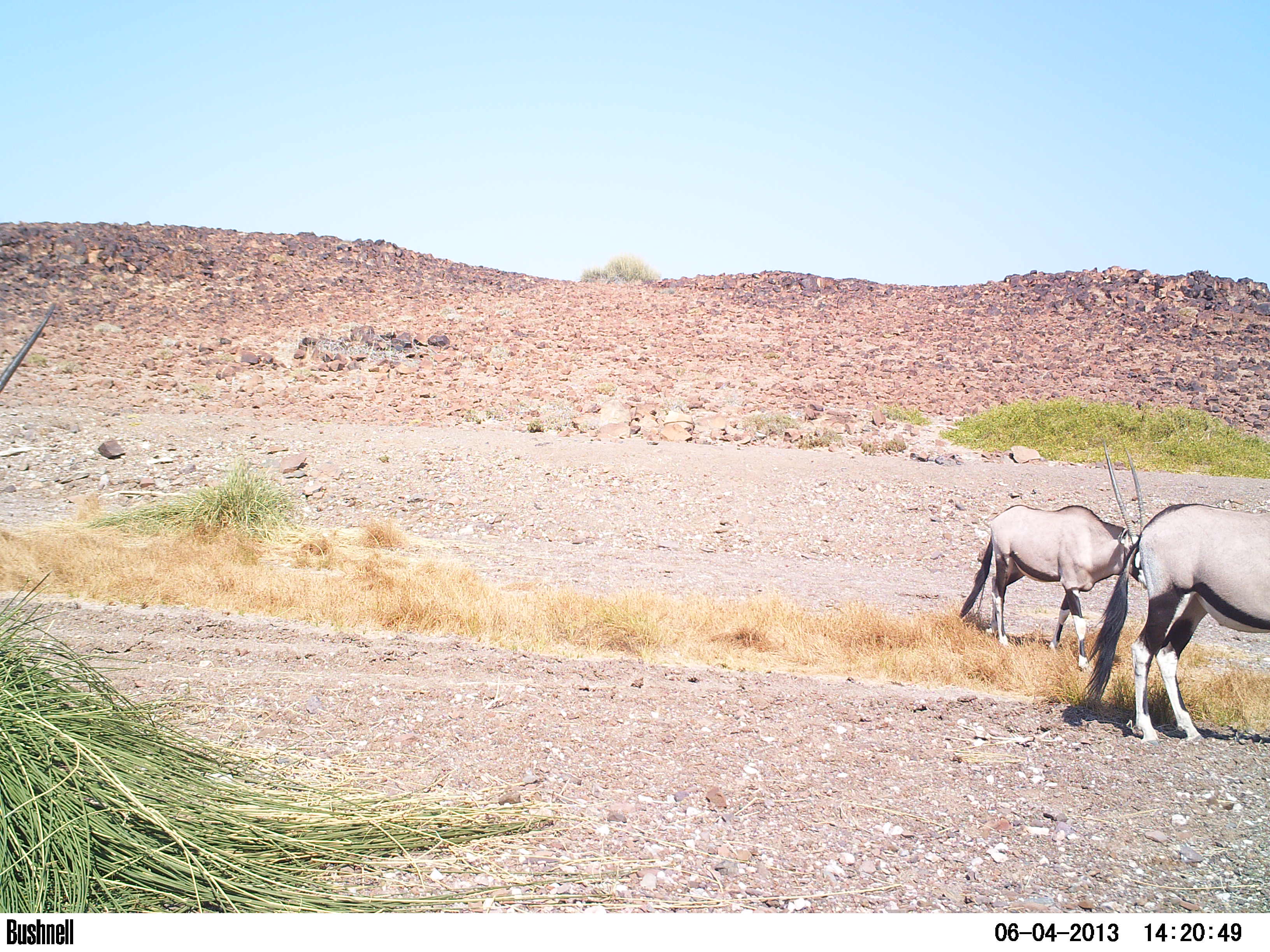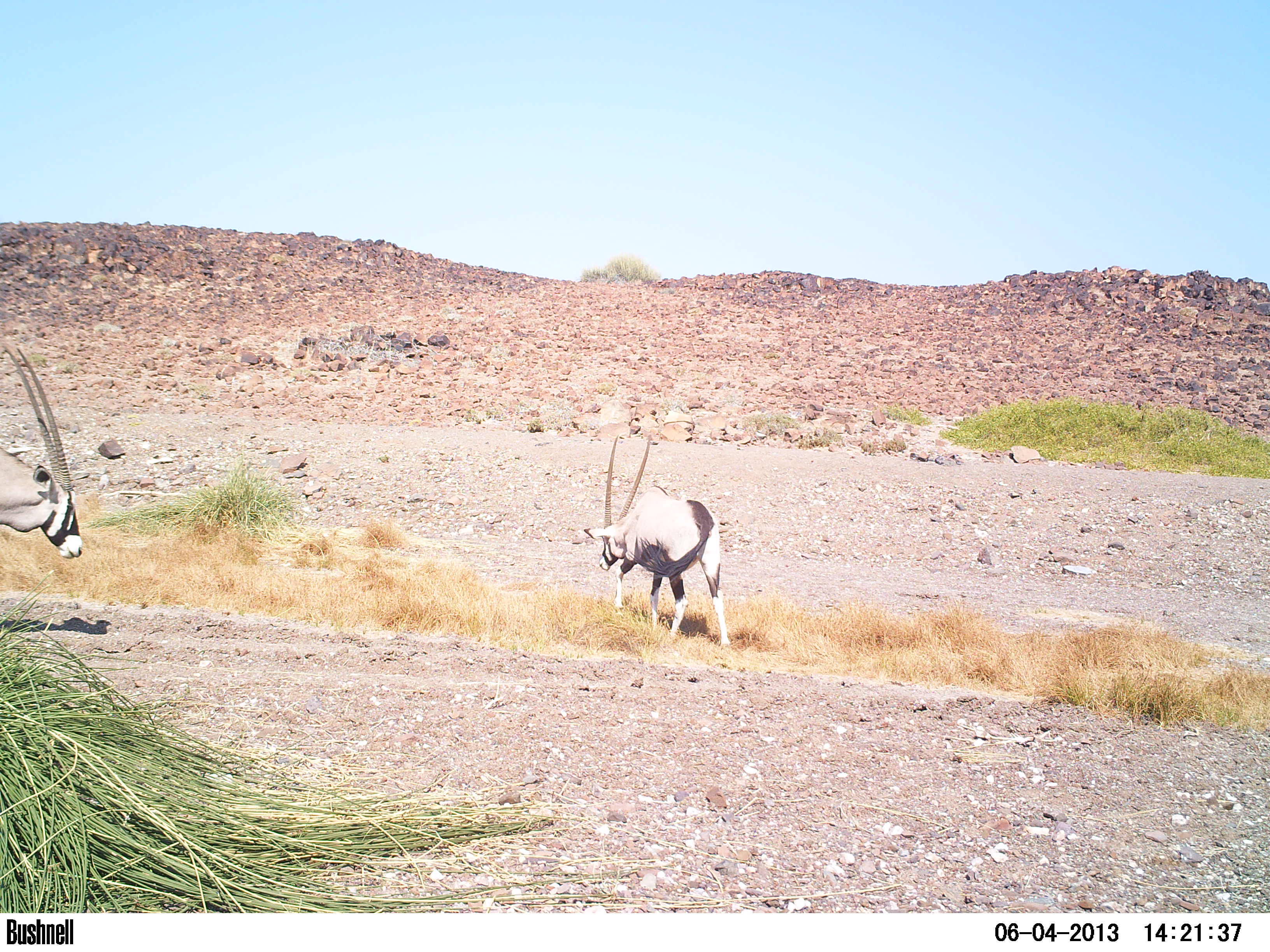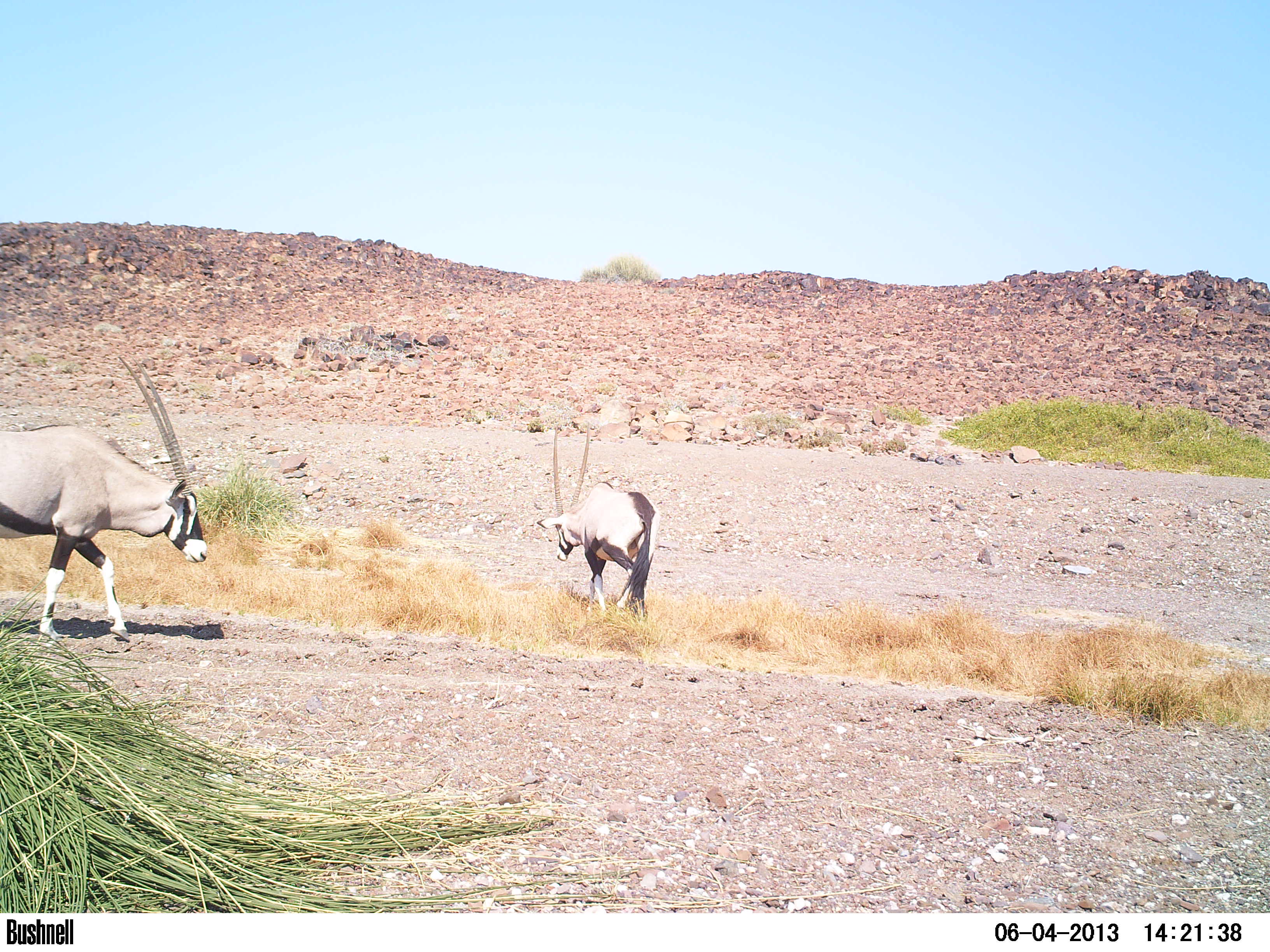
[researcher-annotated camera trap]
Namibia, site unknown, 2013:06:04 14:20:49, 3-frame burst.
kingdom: Animalia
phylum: Chordata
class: Mammalia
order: Artiodactyla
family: Bovidae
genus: Oryx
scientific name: Oryx gazella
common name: gemsbok